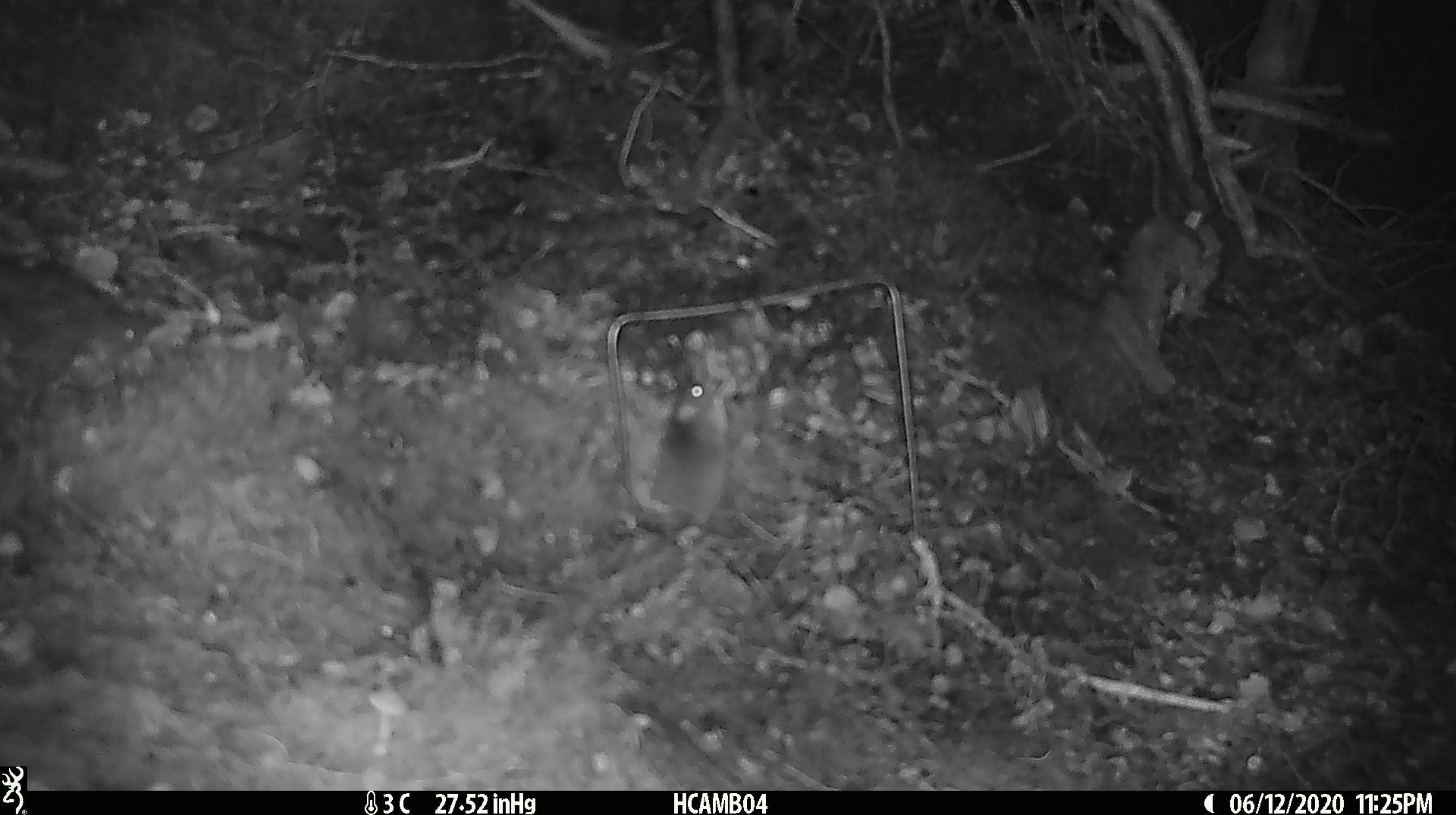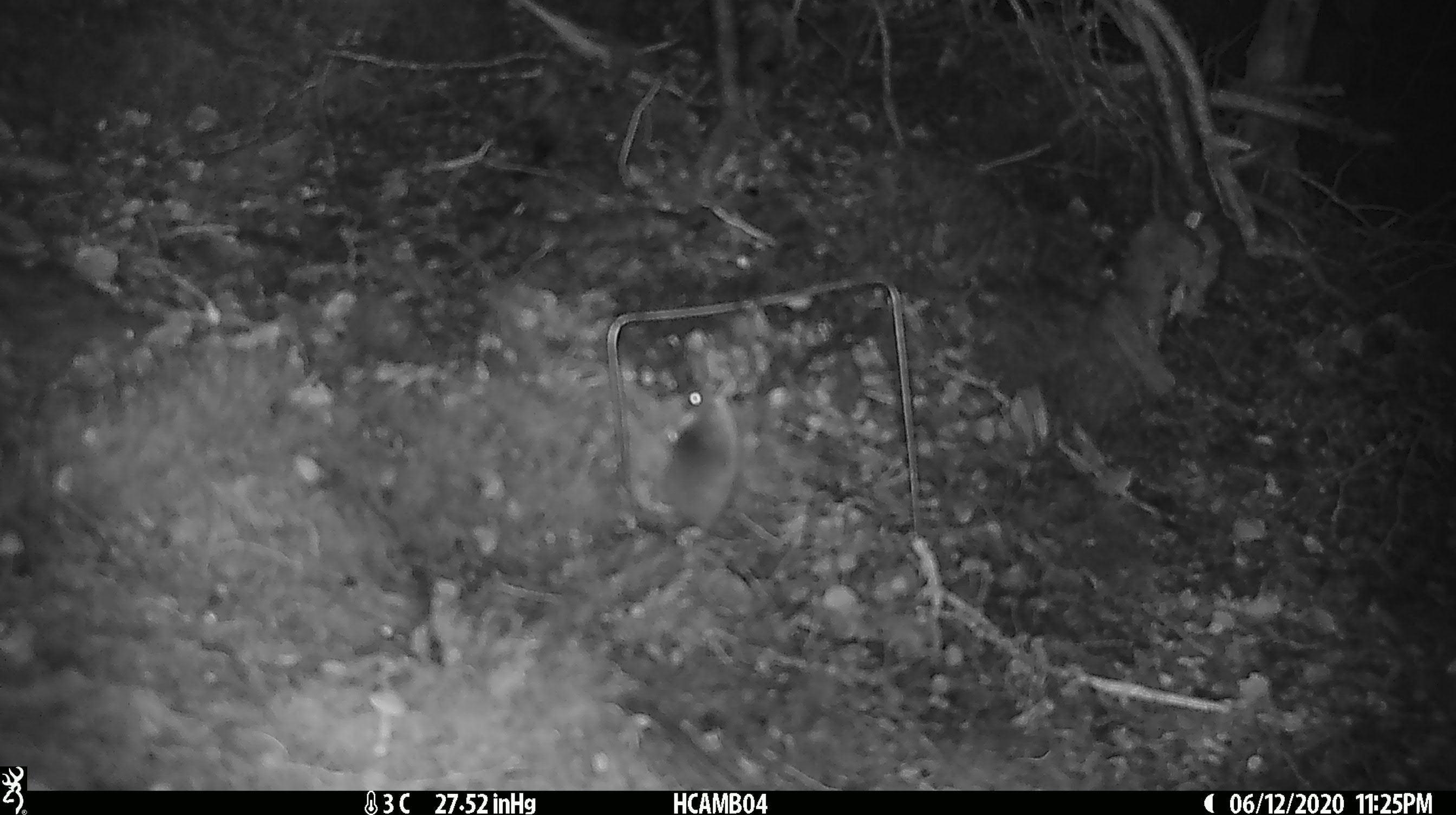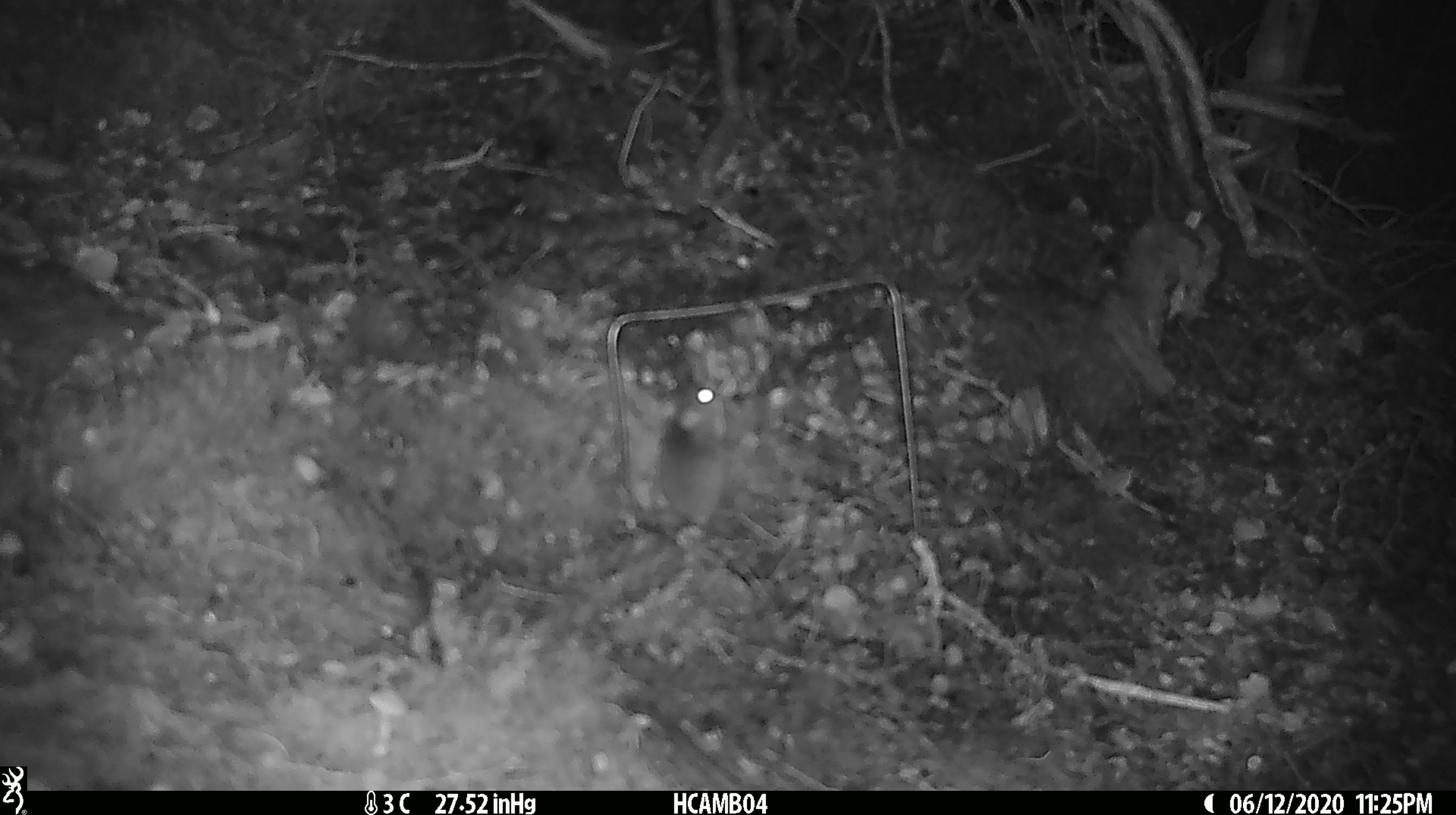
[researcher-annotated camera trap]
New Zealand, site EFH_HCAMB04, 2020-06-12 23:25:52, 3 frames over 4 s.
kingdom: Animalia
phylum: Chordata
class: Mammalia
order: Rodentia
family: Muridae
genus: Mus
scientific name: Mus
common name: mouse